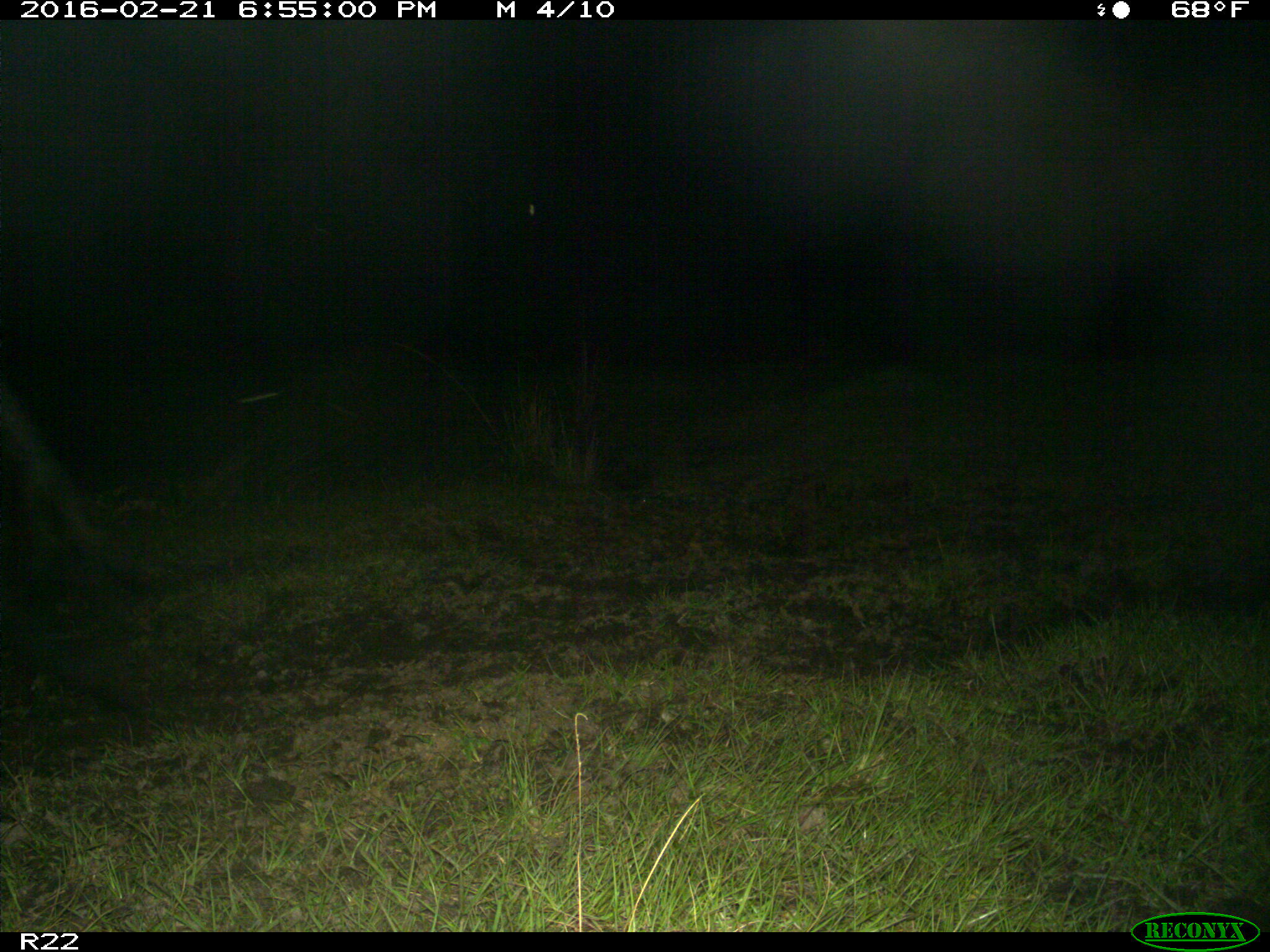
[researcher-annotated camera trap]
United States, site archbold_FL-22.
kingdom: Animalia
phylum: Chordata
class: Mammalia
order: Artiodactyla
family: Bovidae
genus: Bos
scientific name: Bos taurus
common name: domestic cow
Bos taurus (domestic cow).